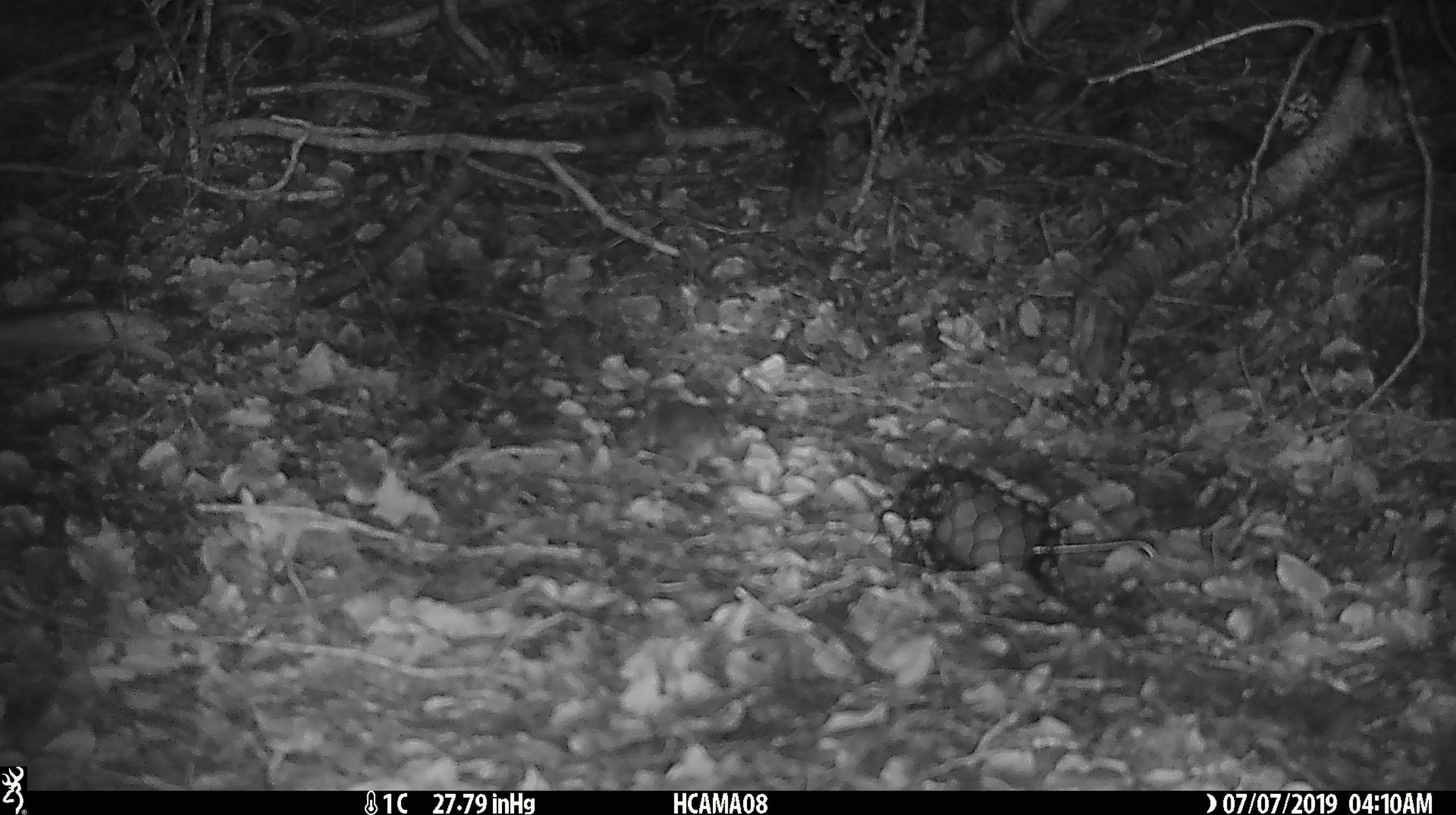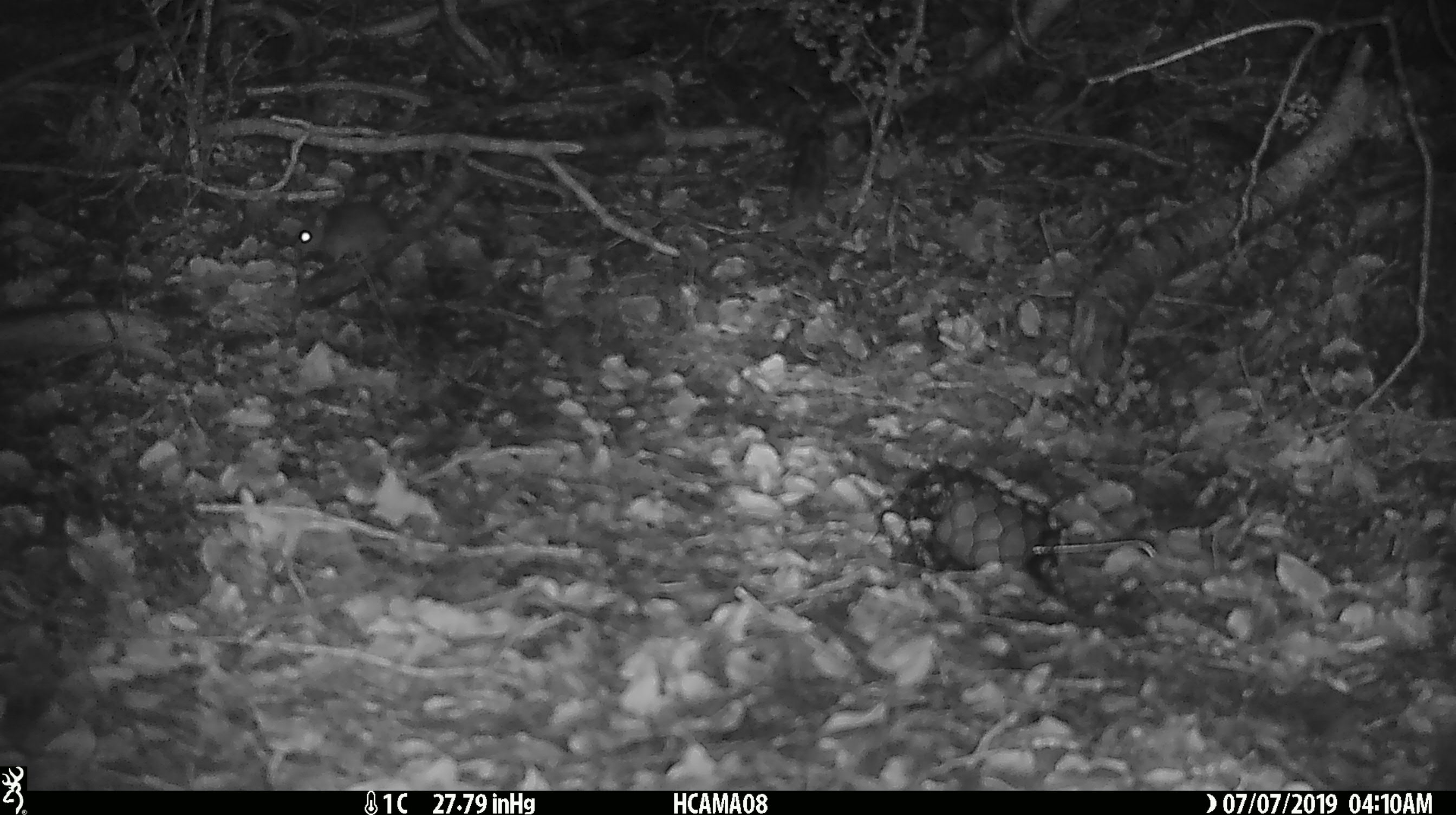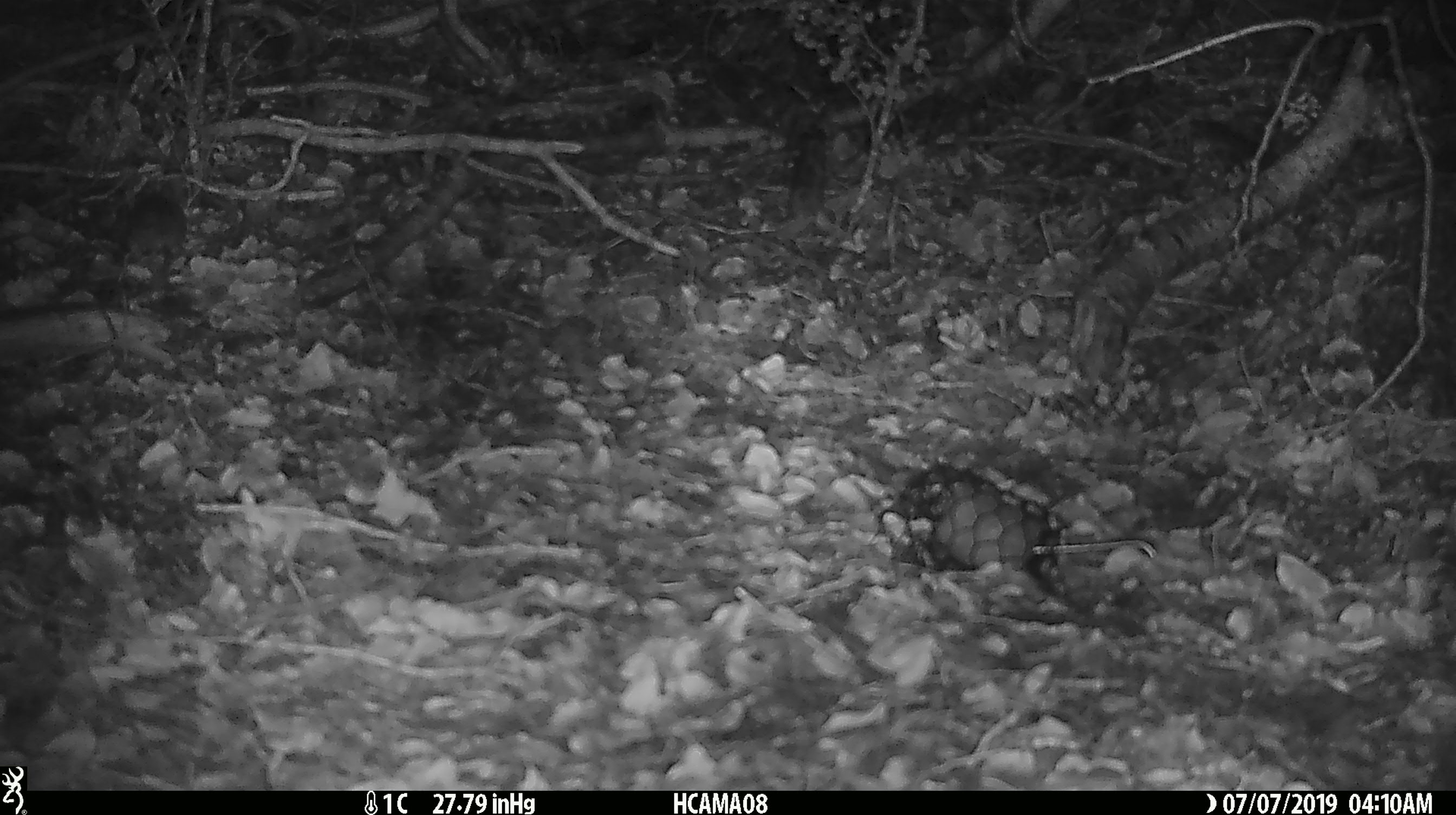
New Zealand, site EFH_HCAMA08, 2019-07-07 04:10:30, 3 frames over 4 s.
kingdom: Animalia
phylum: Chordata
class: Mammalia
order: Rodentia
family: Muridae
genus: Mus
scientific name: Mus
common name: mouse